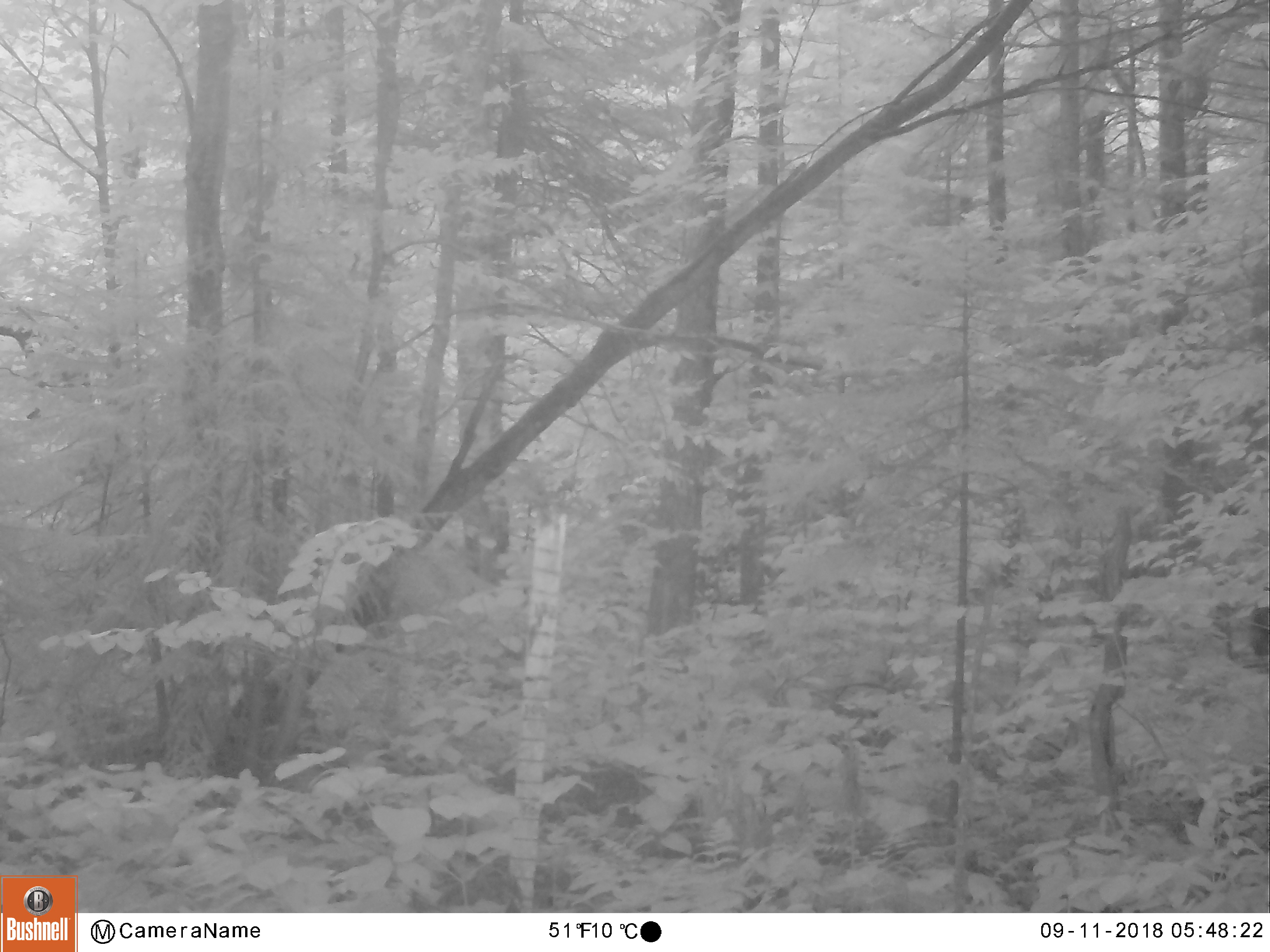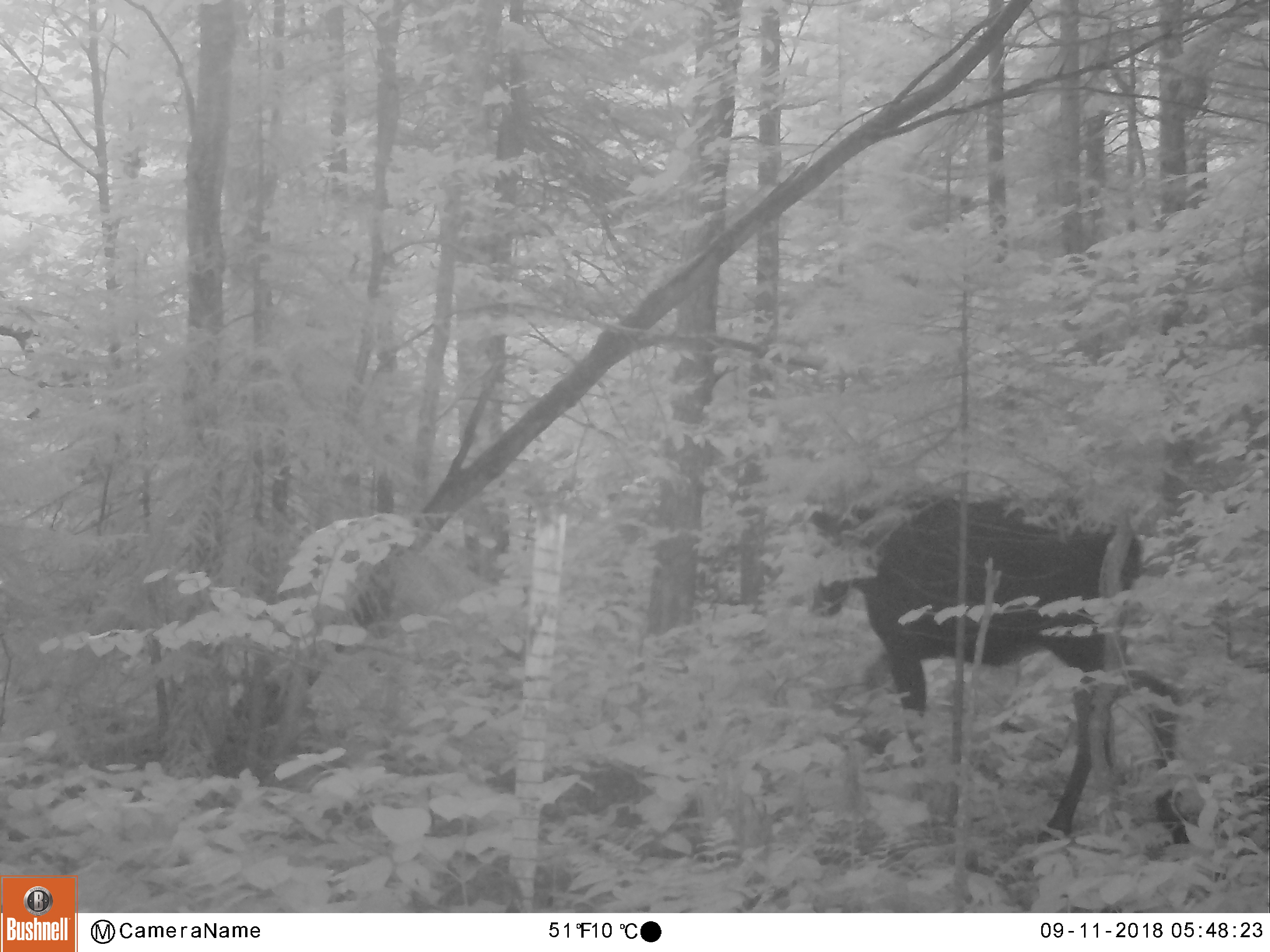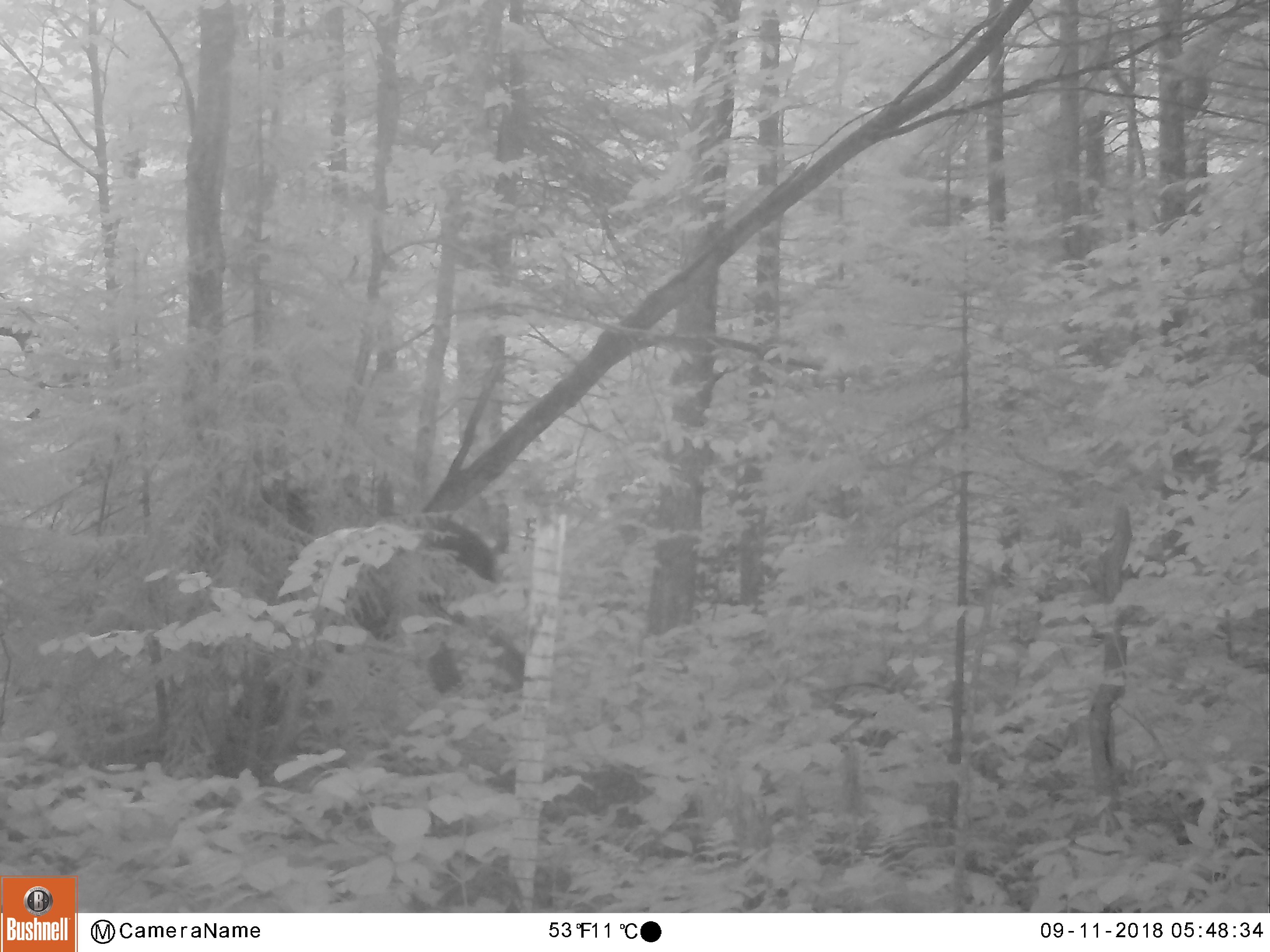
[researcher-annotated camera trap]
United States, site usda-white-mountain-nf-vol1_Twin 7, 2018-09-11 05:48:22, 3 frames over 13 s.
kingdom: Animalia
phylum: Chordata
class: Mammalia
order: Artiodactyla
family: Cervidae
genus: Alces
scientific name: Alces alces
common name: moose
Moose (Alces alces).